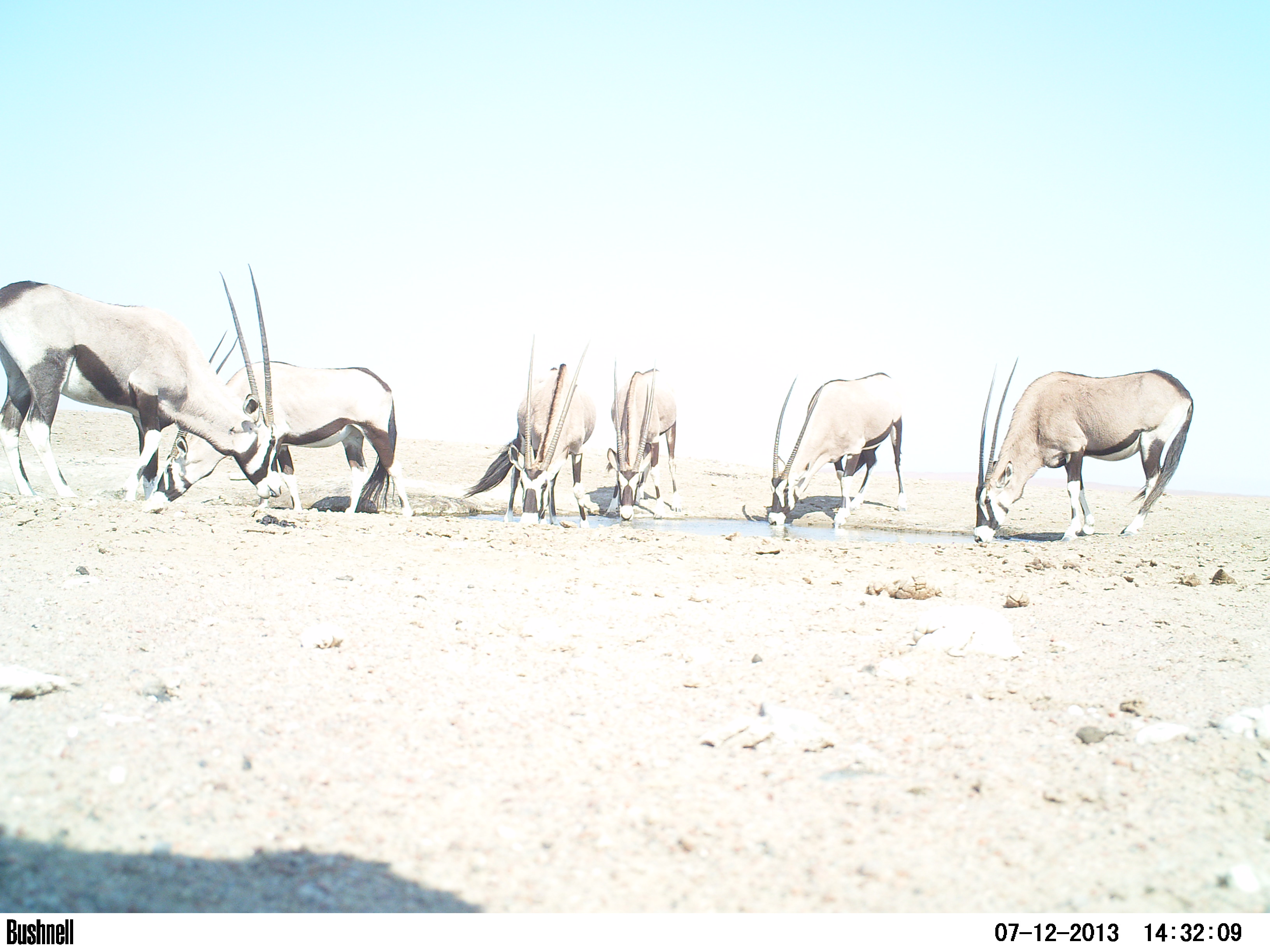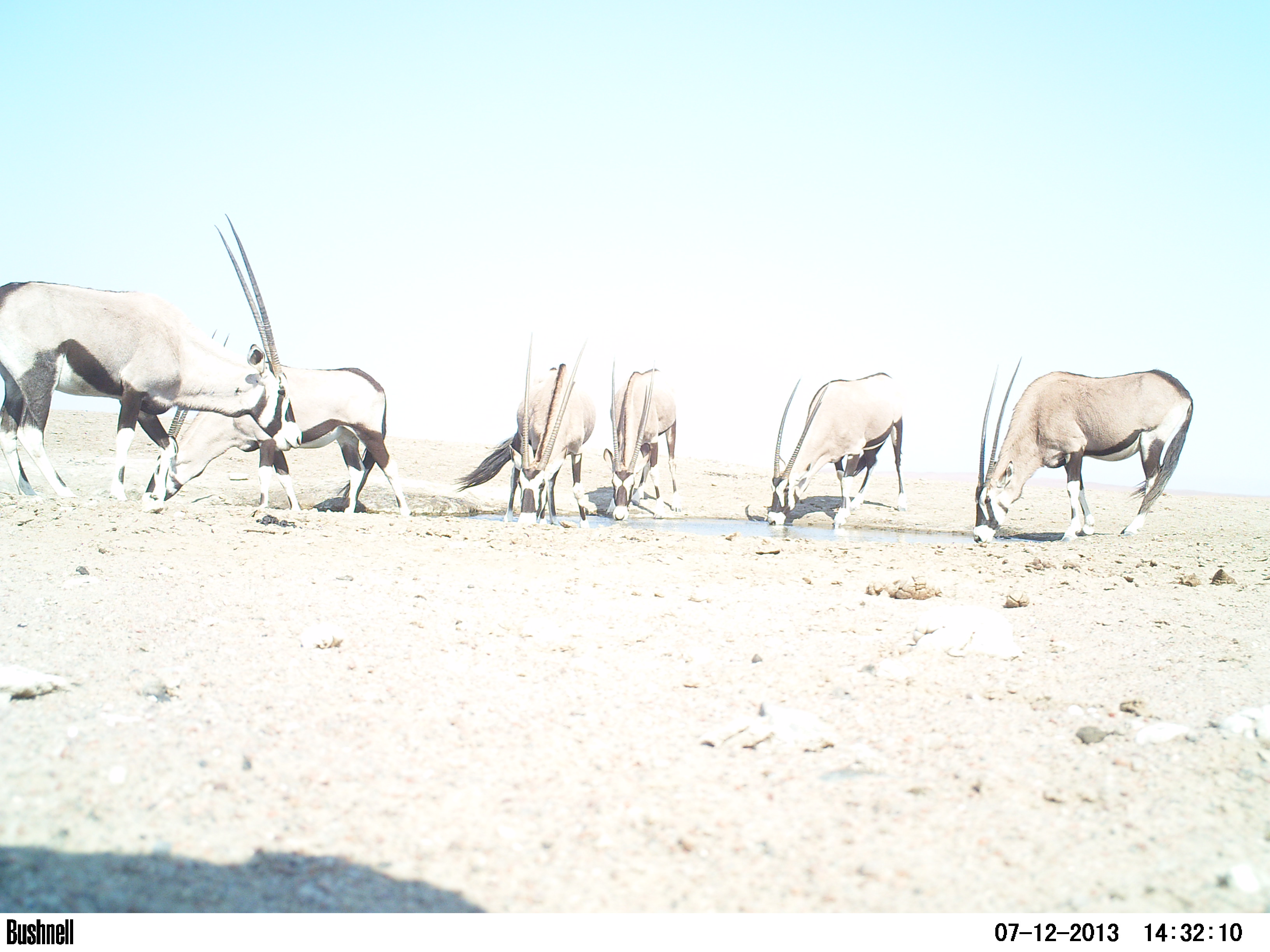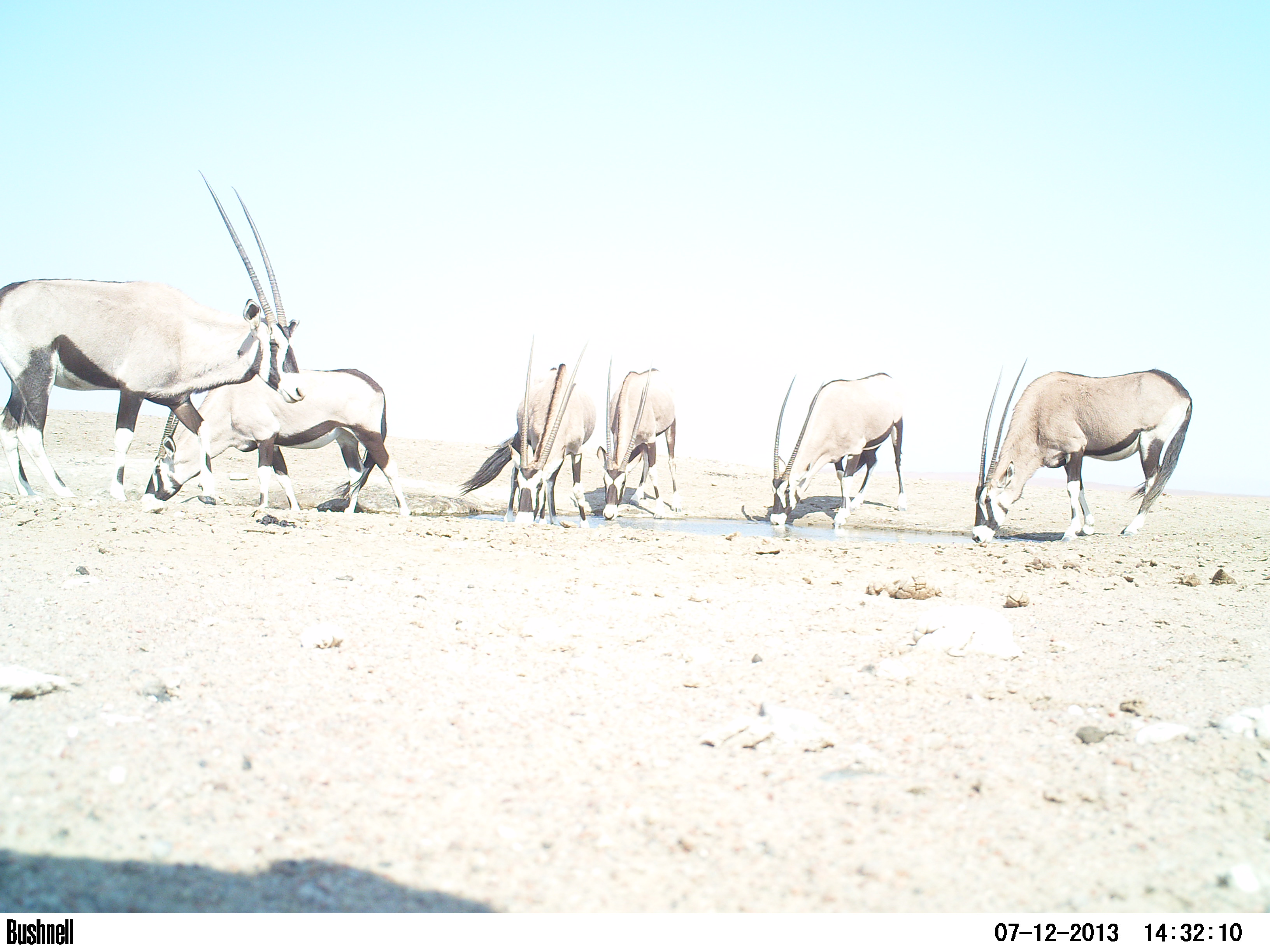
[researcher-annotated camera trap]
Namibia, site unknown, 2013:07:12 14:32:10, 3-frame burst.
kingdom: Animalia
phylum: Chordata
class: Mammalia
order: Artiodactyla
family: Bovidae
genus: Oryx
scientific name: Oryx gazella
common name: gemsbok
Oryx gazella (gemsbok).